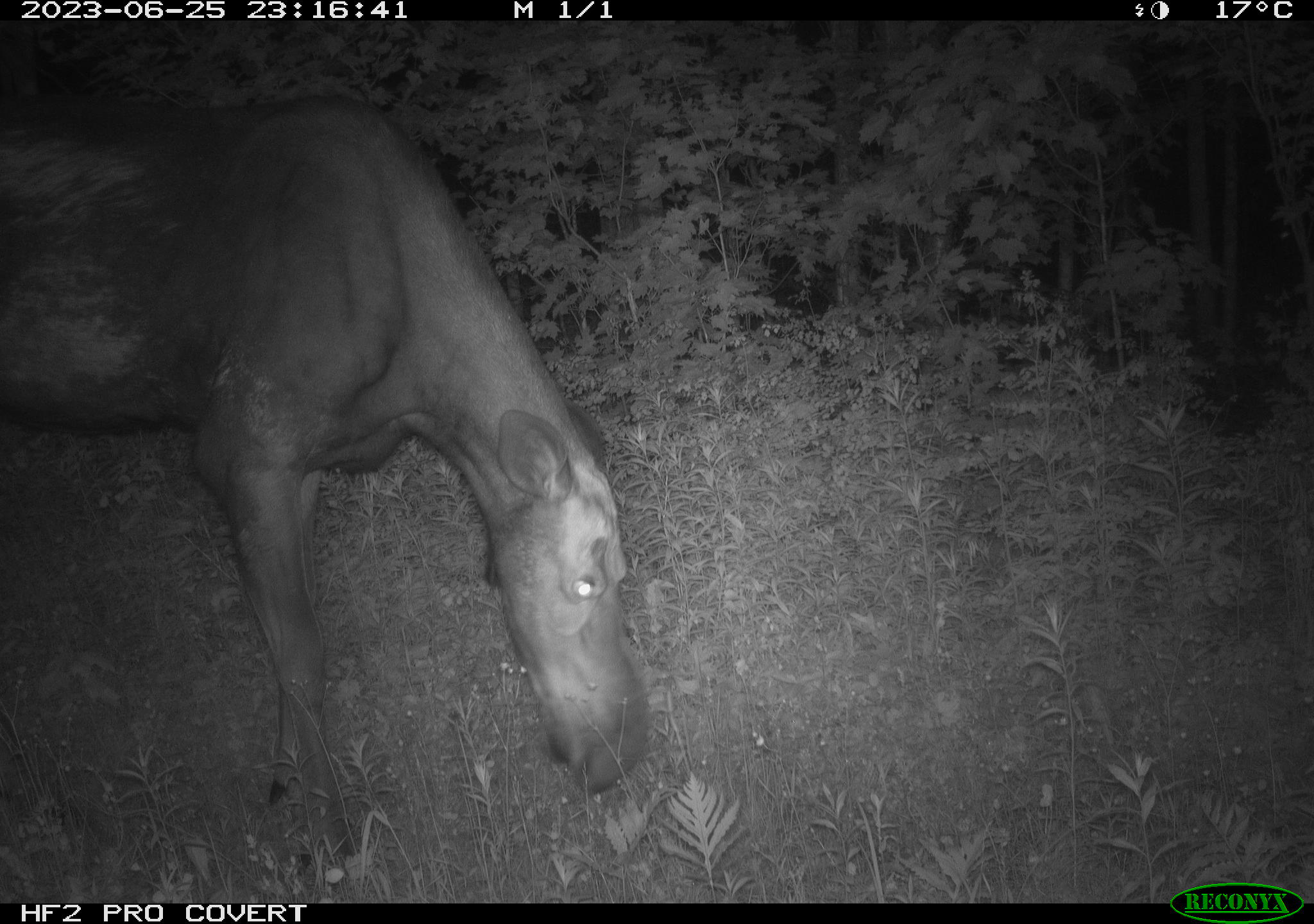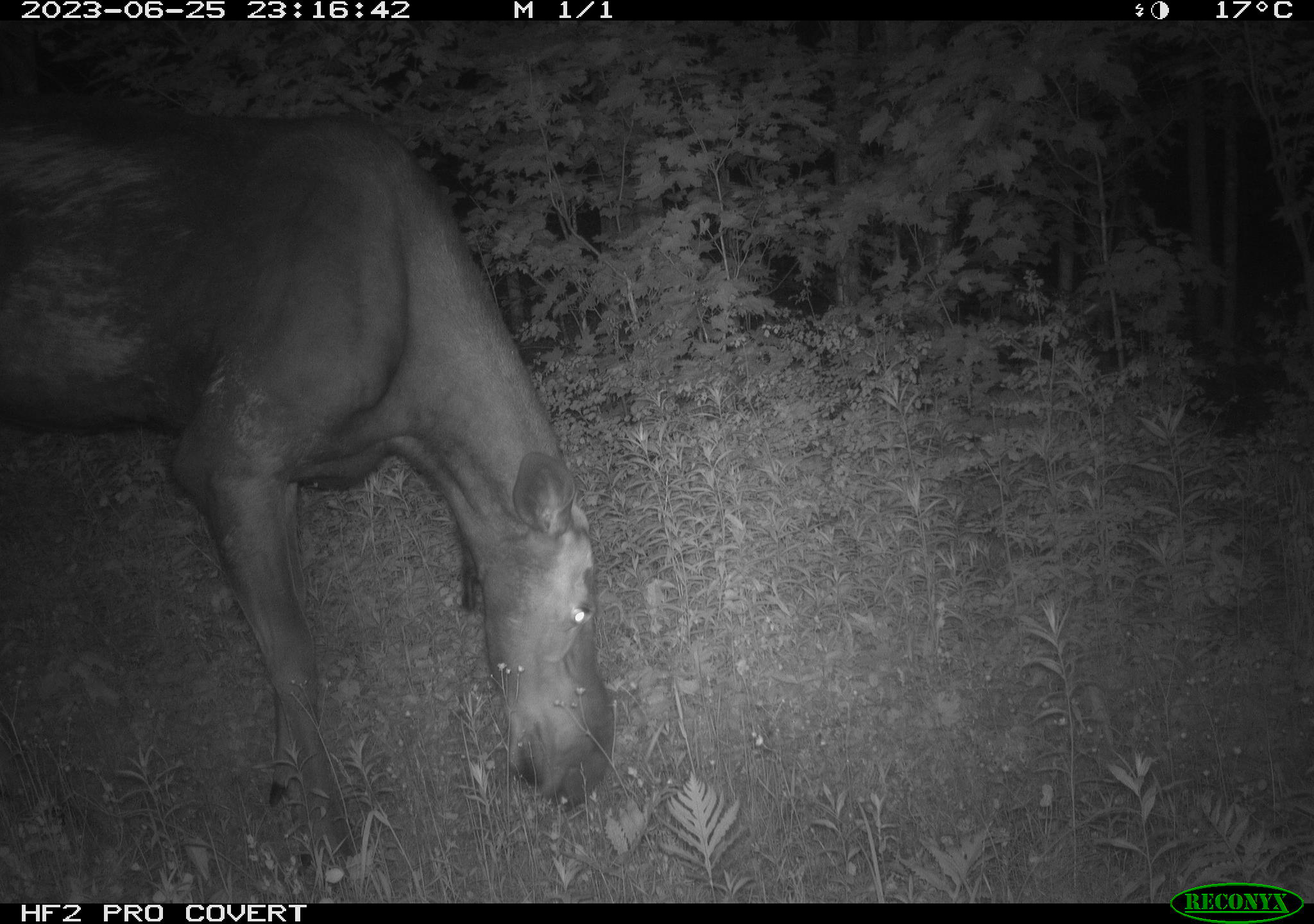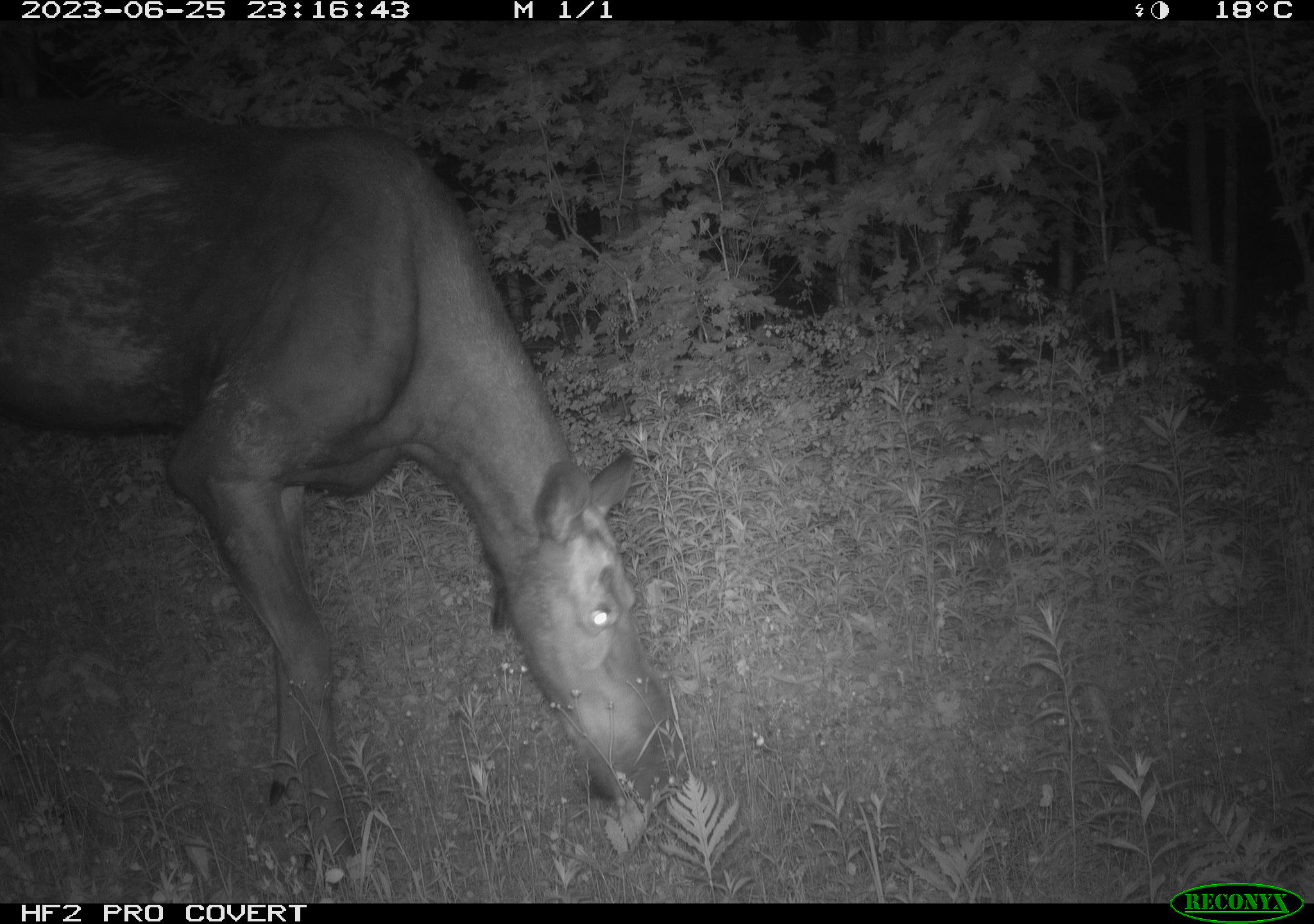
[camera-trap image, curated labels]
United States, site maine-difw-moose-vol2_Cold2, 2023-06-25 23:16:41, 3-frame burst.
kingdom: Animalia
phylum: Chordata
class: Mammalia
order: Artiodactyla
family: Cervidae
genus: Alces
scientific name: Alces alces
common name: moose